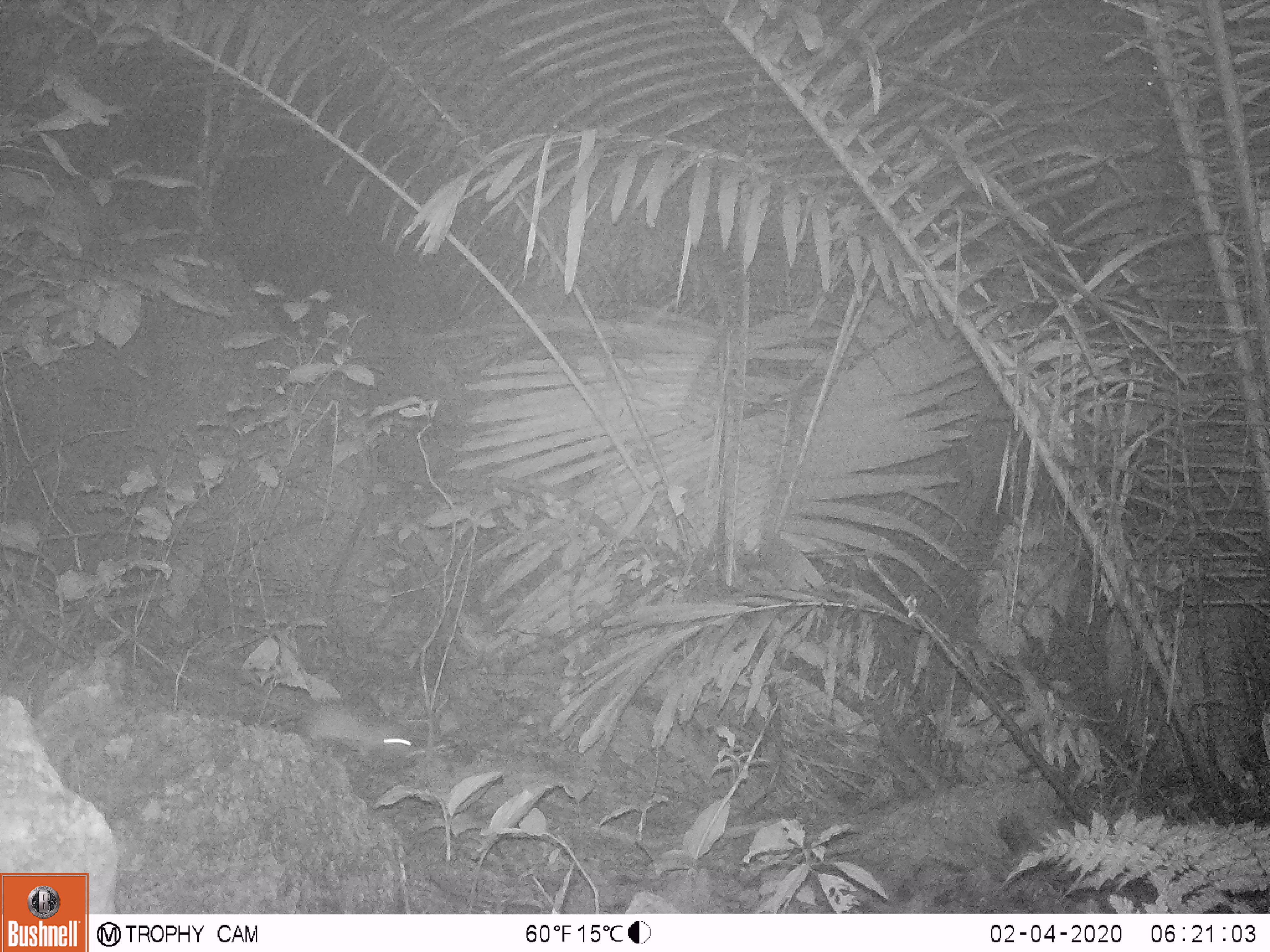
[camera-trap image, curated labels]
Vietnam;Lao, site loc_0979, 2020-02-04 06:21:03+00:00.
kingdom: Animalia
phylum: Chordata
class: Mammalia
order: Rodentia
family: Muridae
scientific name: Muridae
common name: old-world mice and rats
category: unidentified murid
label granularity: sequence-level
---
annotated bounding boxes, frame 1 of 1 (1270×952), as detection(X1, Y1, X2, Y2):
unidentified murid: detection(181, 661, 419, 761)